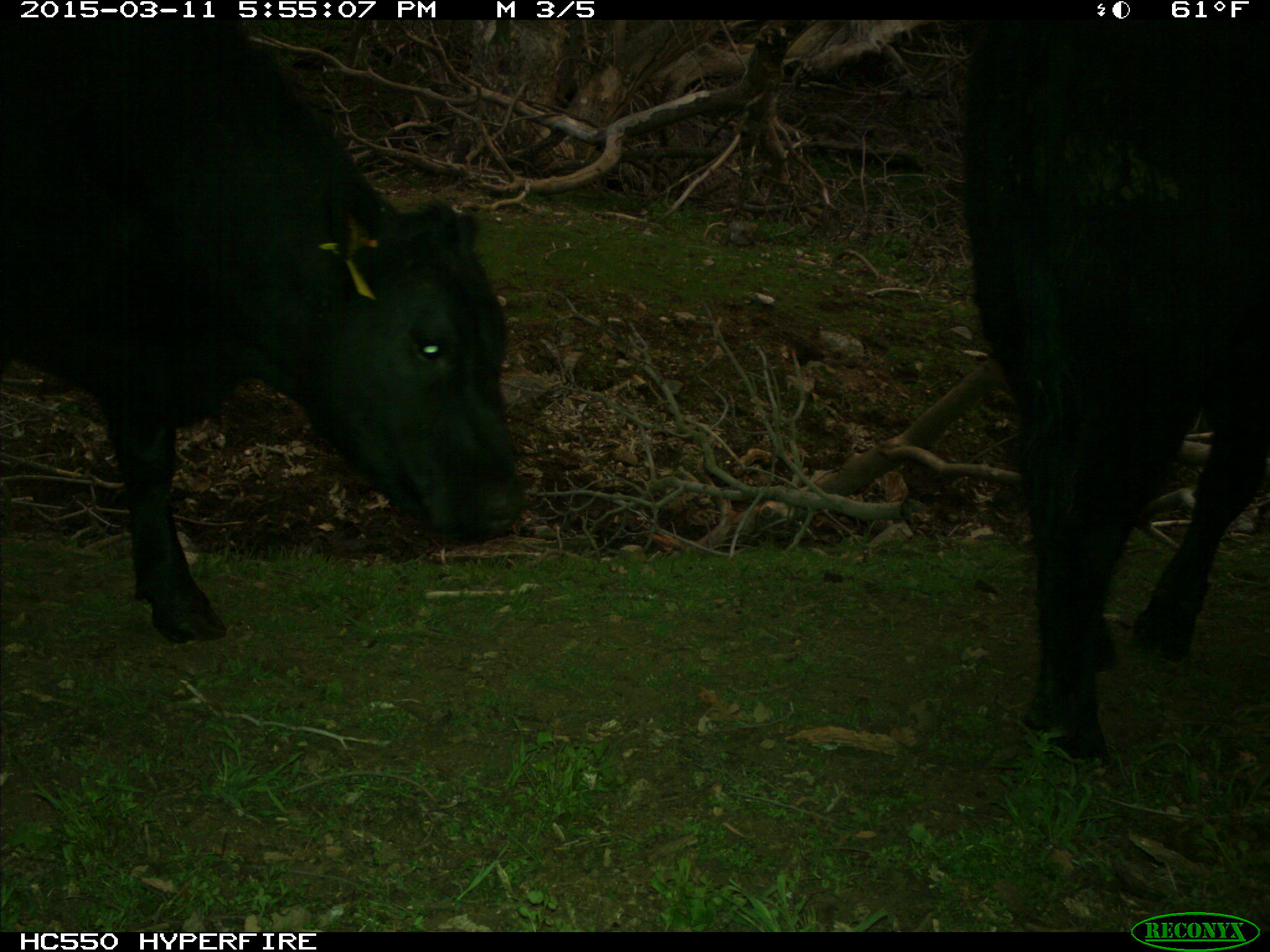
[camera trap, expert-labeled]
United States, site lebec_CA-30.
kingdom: Animalia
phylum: Chordata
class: Mammalia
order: Artiodactyla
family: Bovidae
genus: Bos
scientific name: Bos taurus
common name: domestic cow